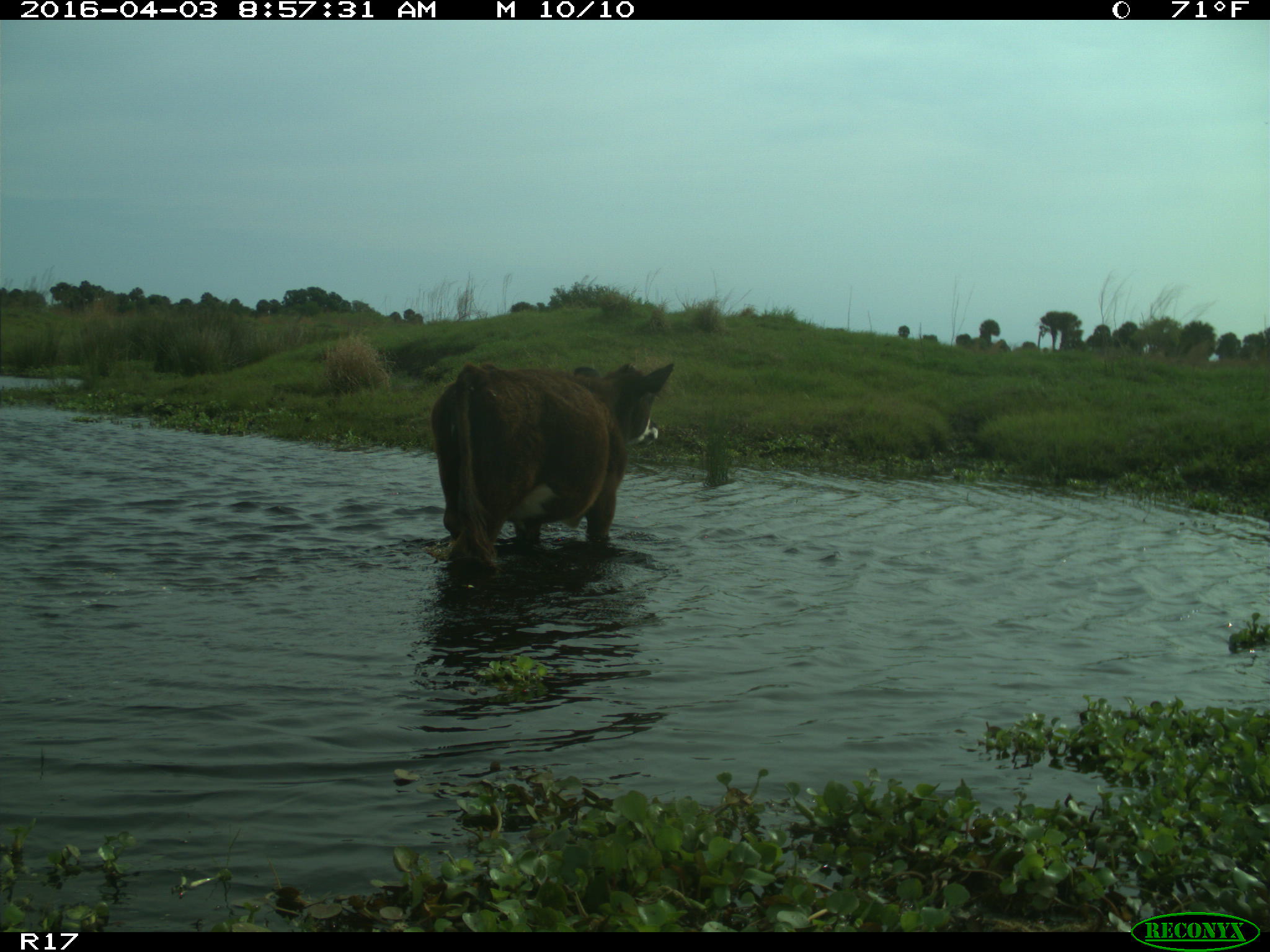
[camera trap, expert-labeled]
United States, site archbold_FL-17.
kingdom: Animalia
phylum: Chordata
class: Mammalia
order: Artiodactyla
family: Bovidae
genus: Bos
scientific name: Bos taurus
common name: domestic cow